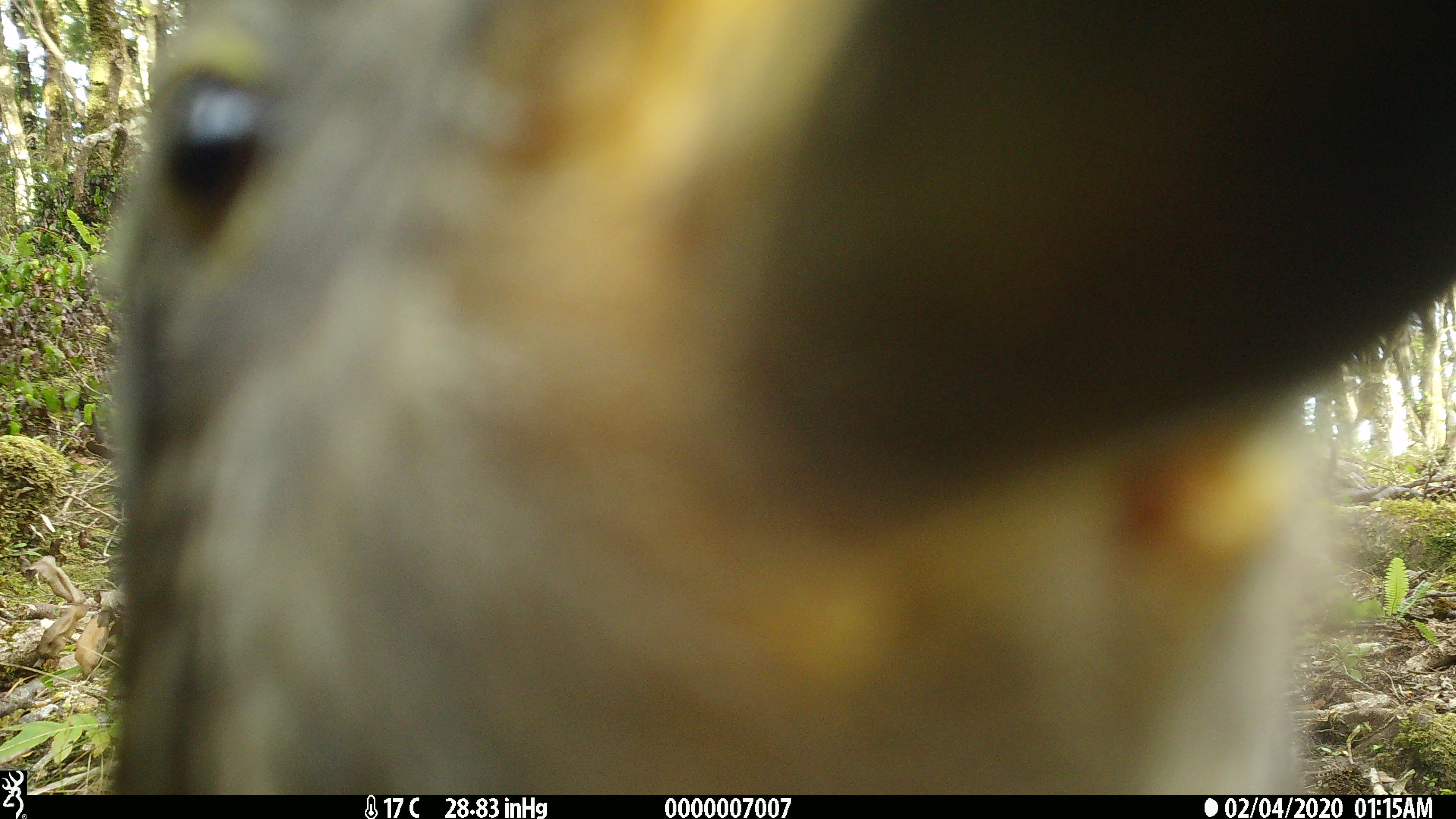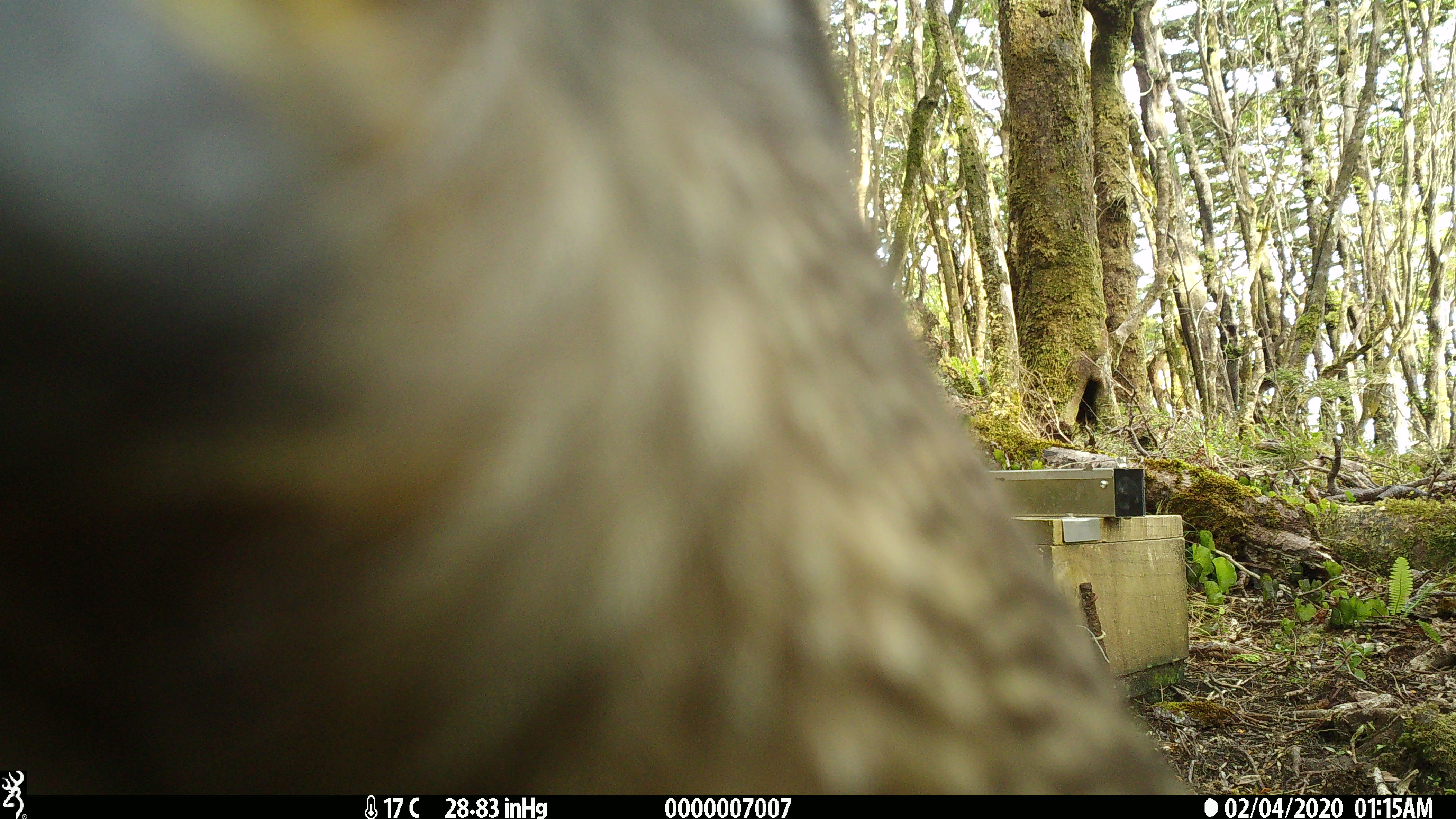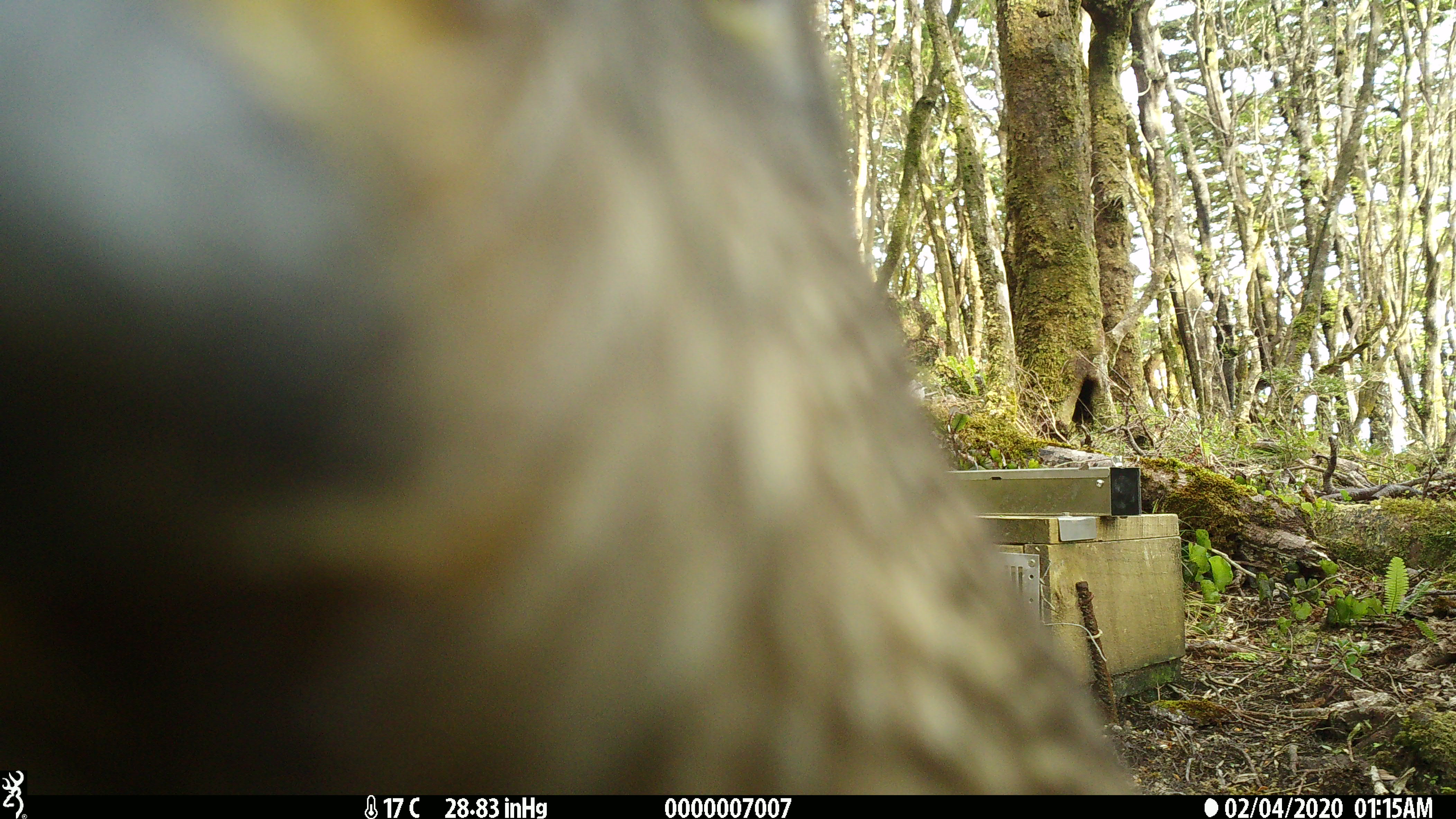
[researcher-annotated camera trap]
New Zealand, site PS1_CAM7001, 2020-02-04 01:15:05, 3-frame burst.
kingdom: Animalia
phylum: Chordata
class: Aves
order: Psittaciformes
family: Strigopidae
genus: Nestor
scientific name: Nestor notabilis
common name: kea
Kea (Nestor notabilis).